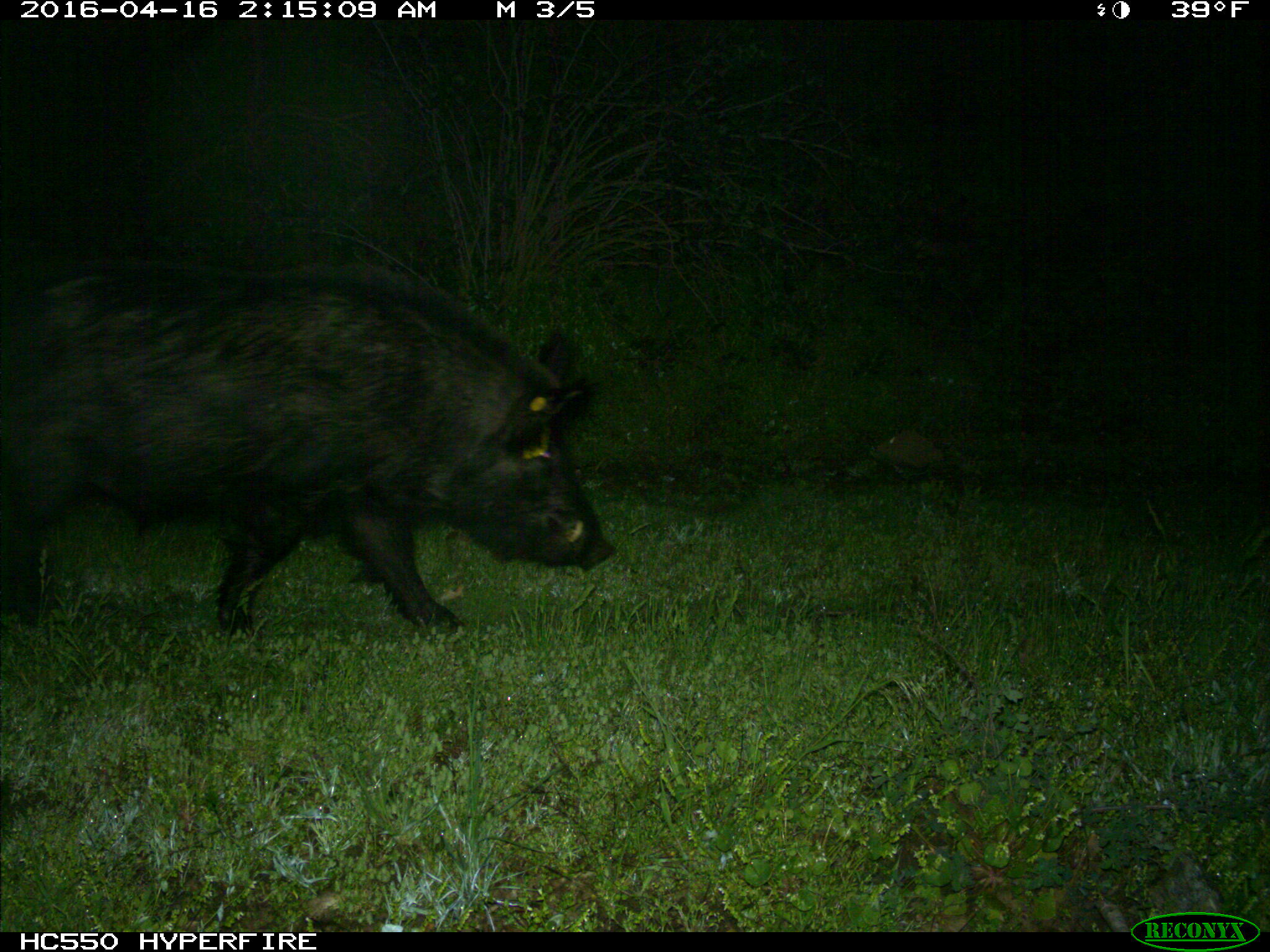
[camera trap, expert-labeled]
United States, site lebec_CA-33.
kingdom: Animalia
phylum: Chordata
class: Mammalia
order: Artiodactyla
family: Suidae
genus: Sus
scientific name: Sus scrofa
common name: wild boar